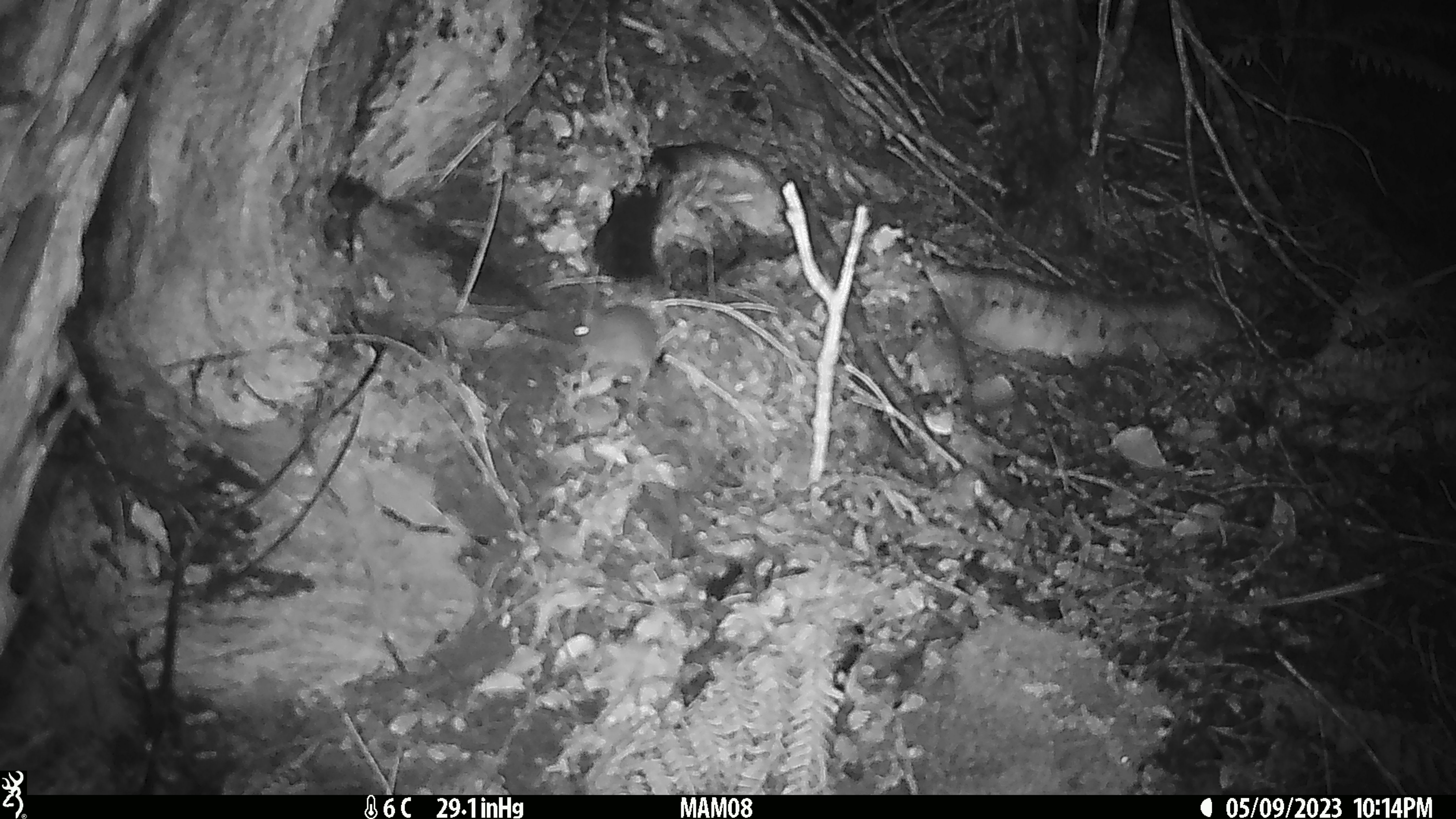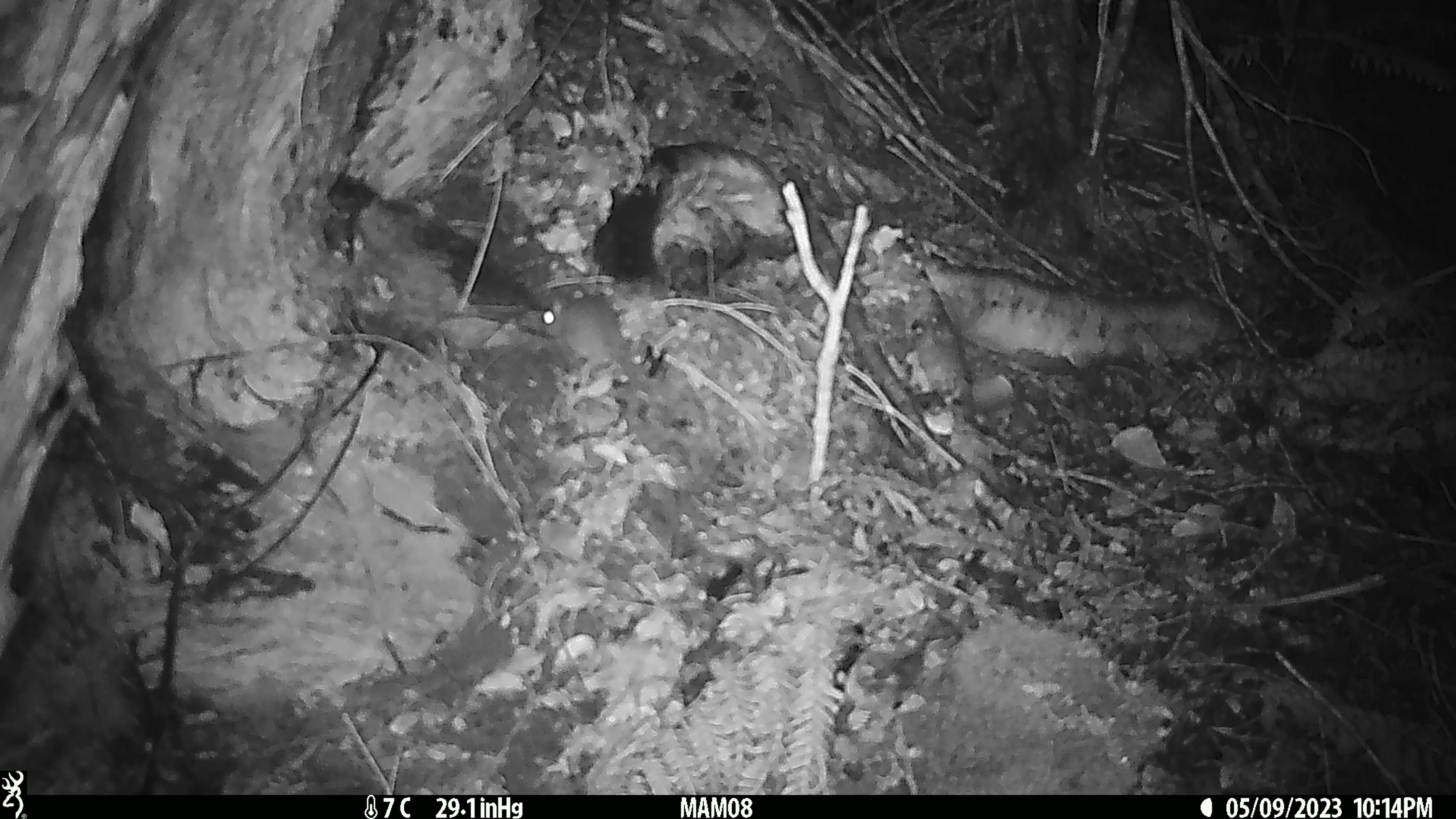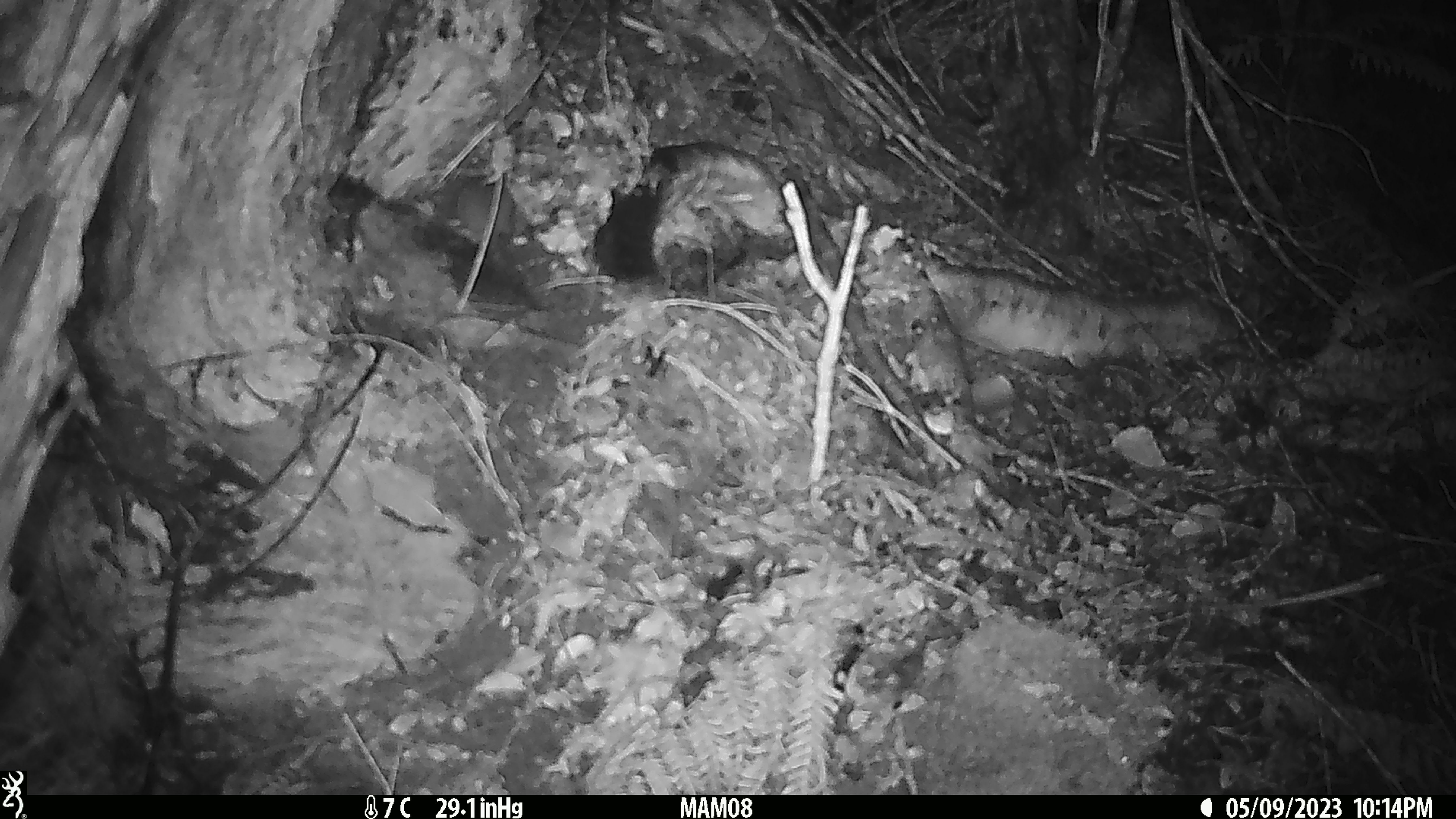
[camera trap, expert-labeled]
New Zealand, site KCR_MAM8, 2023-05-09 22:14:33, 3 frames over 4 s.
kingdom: Animalia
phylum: Chordata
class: Mammalia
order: Rodentia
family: Muridae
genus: Mus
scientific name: Mus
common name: mouse